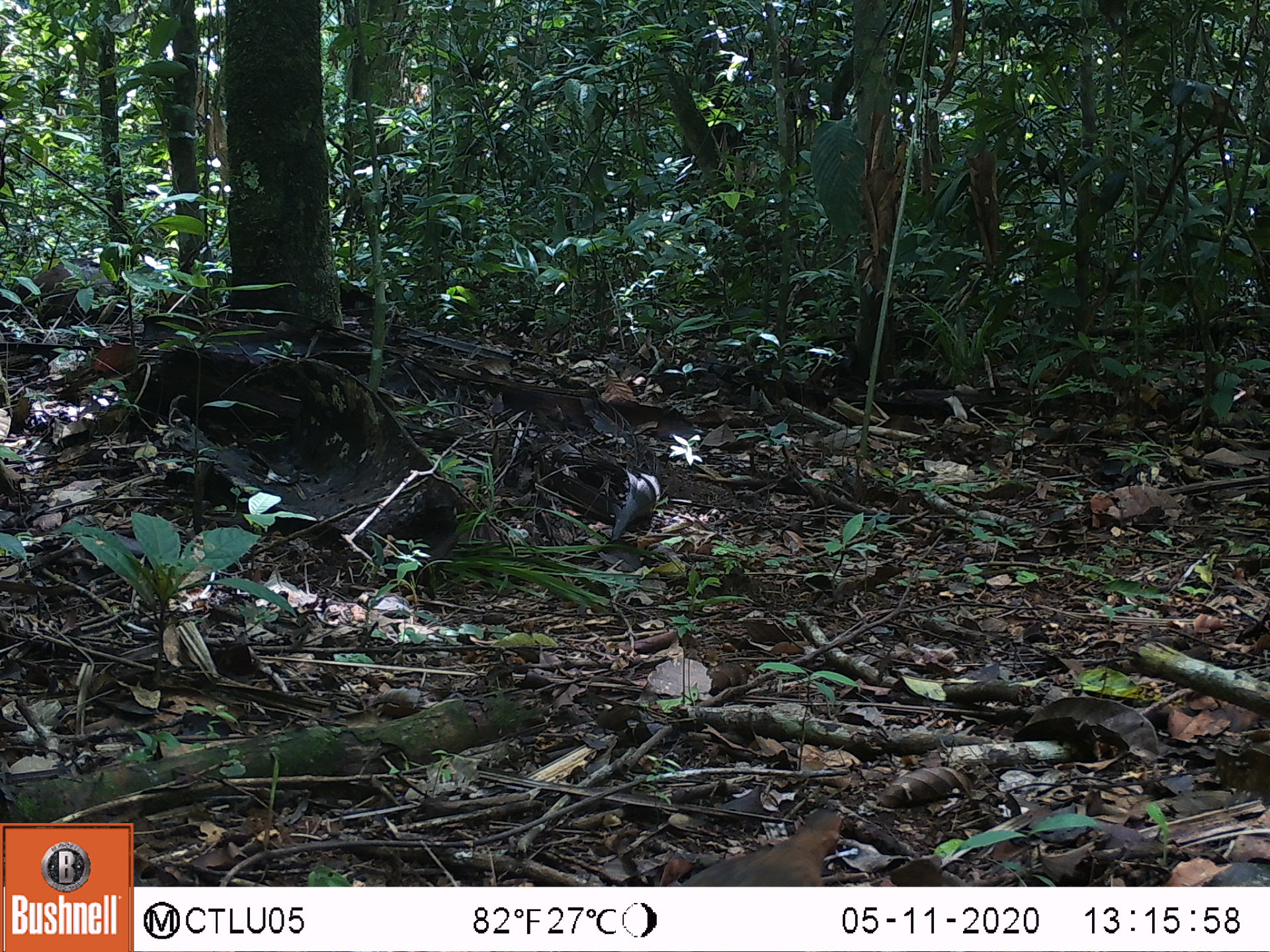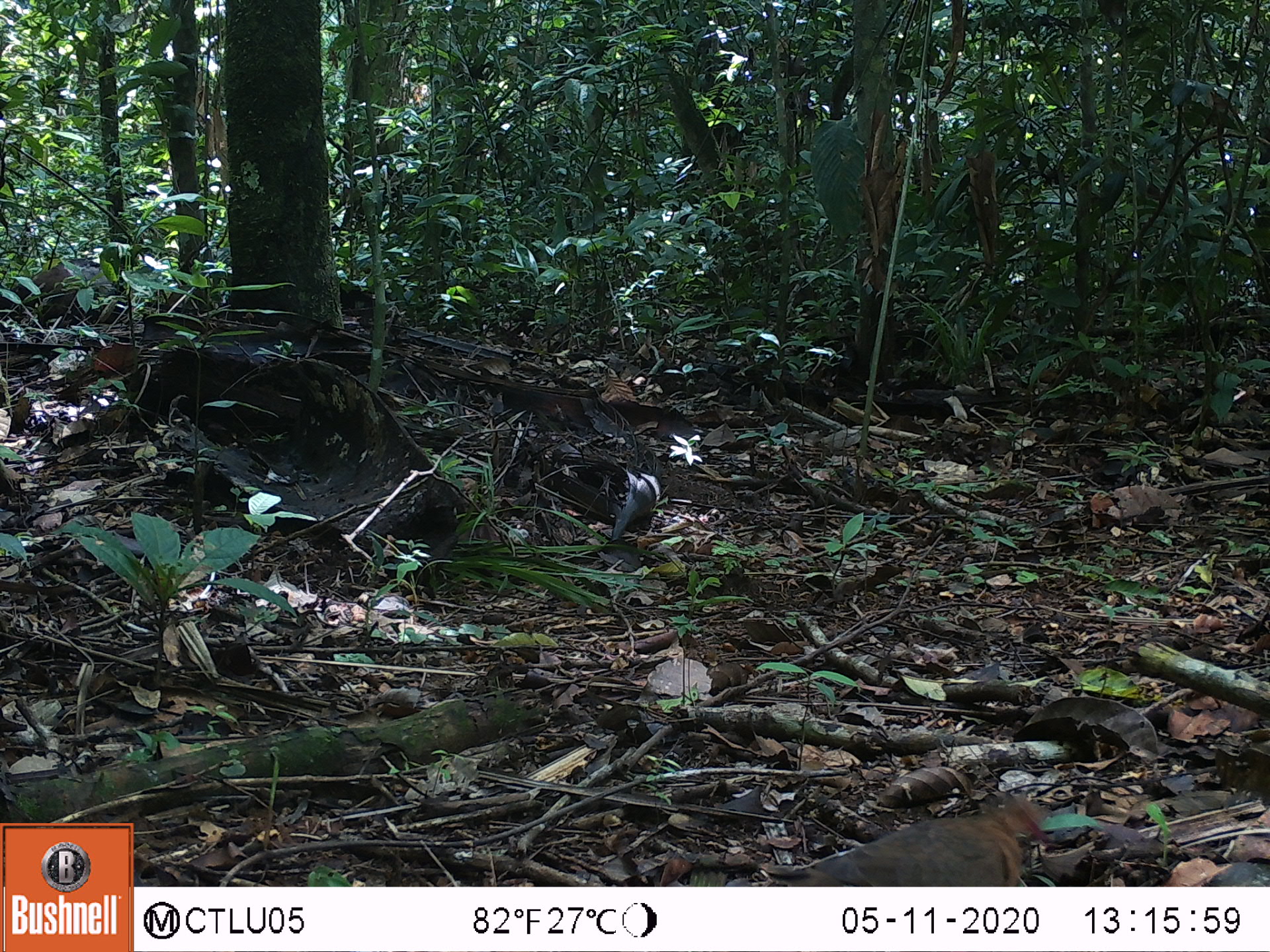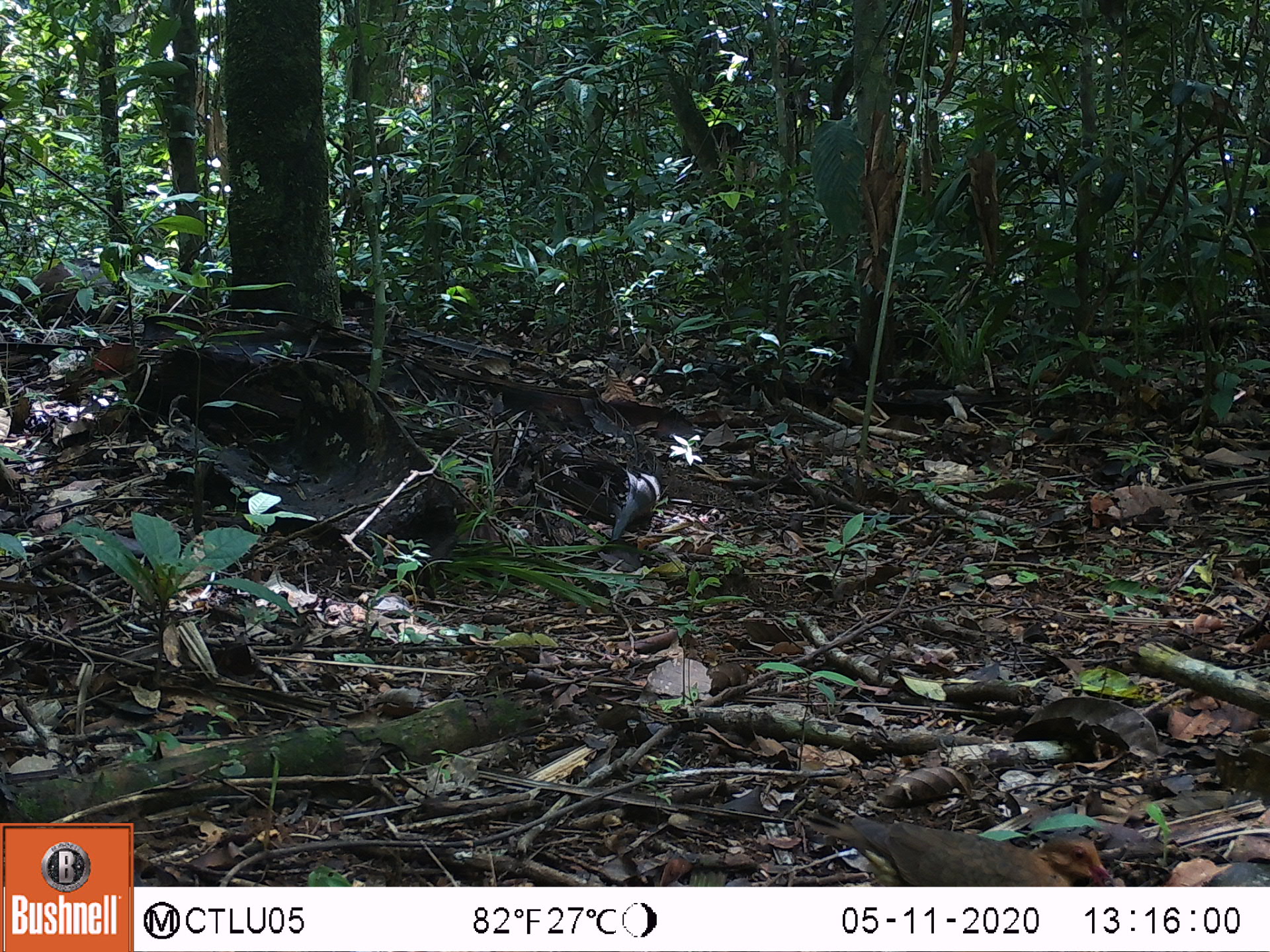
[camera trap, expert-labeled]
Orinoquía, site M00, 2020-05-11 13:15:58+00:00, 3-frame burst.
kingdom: Animalia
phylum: Chordata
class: Aves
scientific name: Aves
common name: bird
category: unknown bird